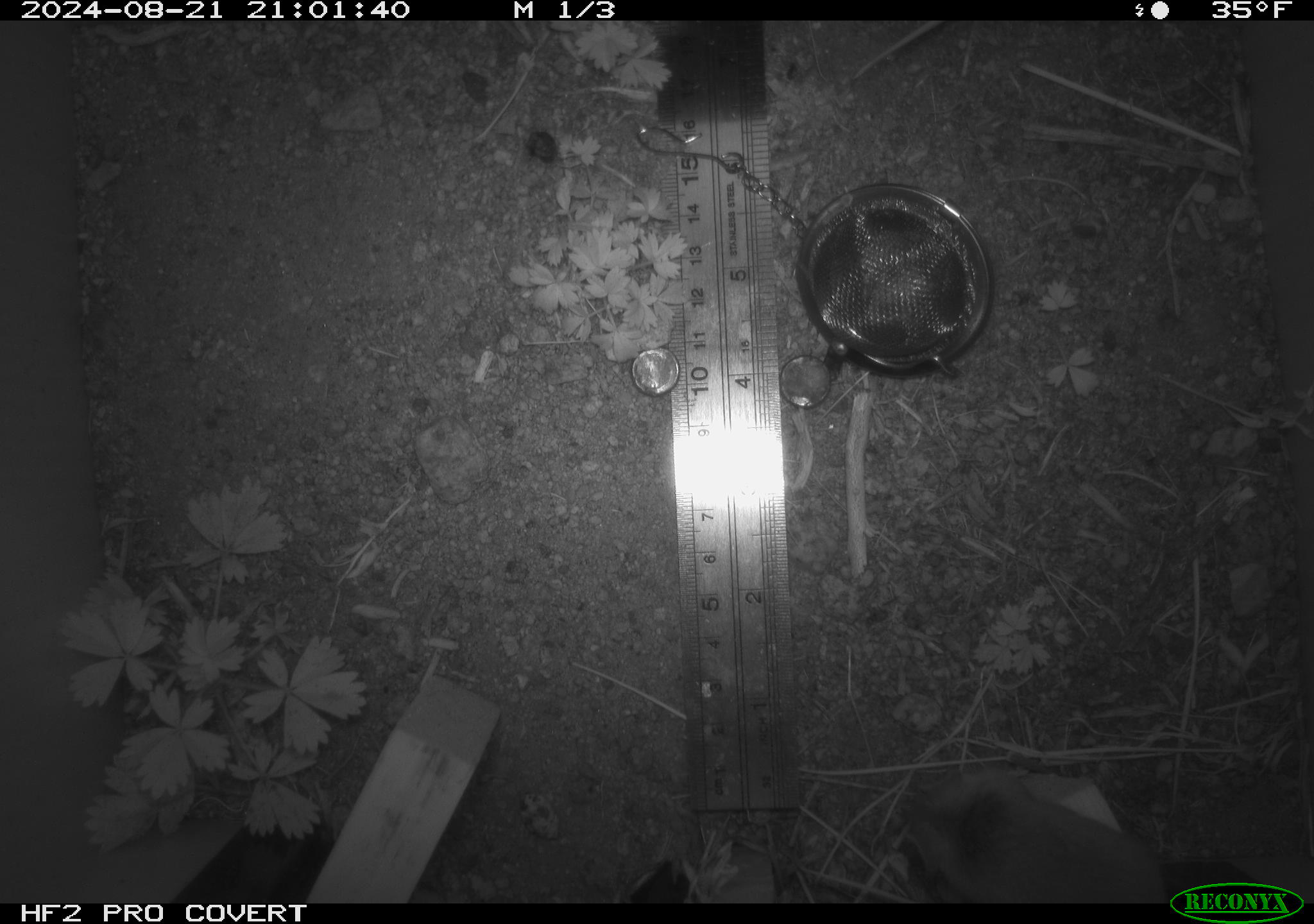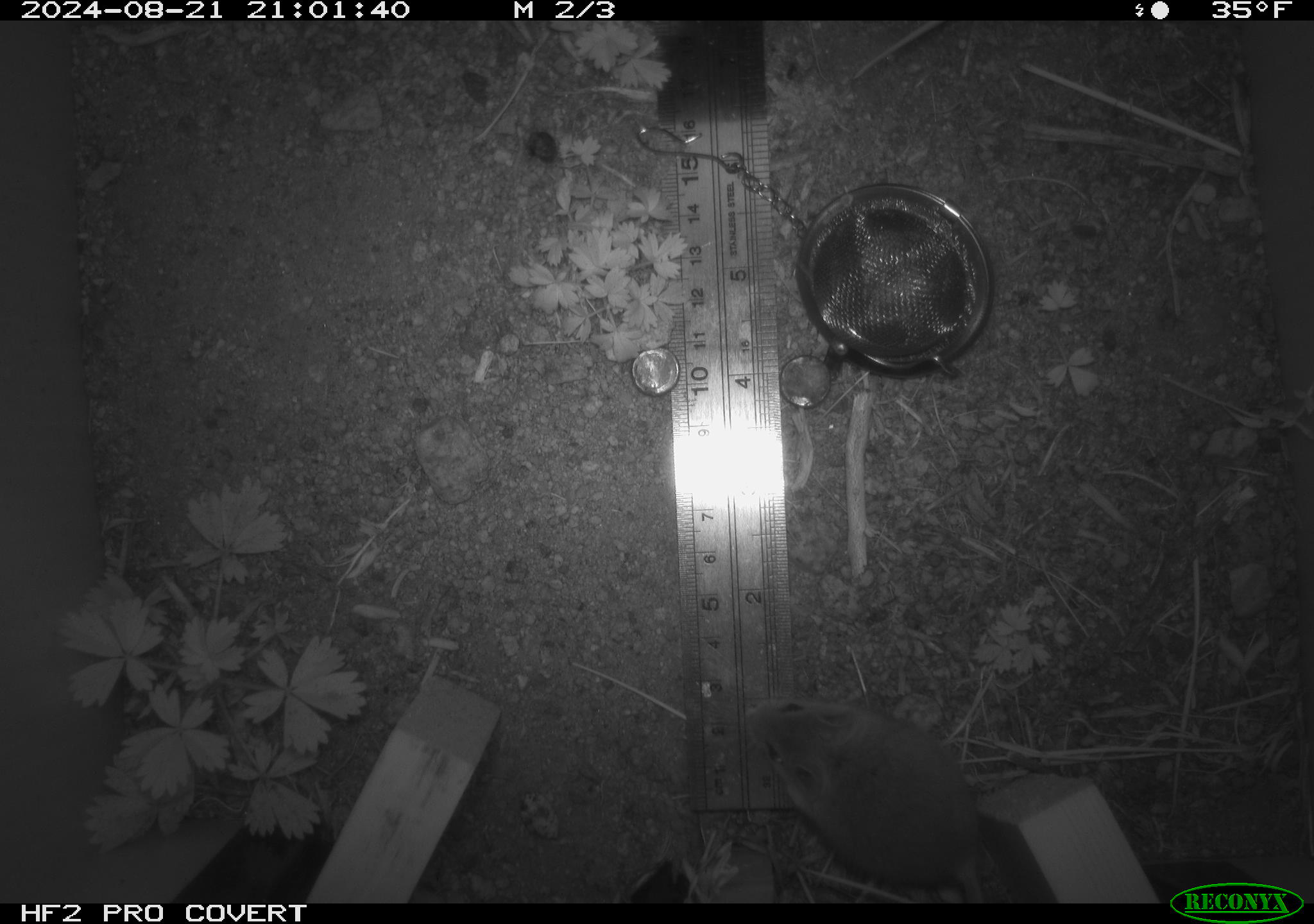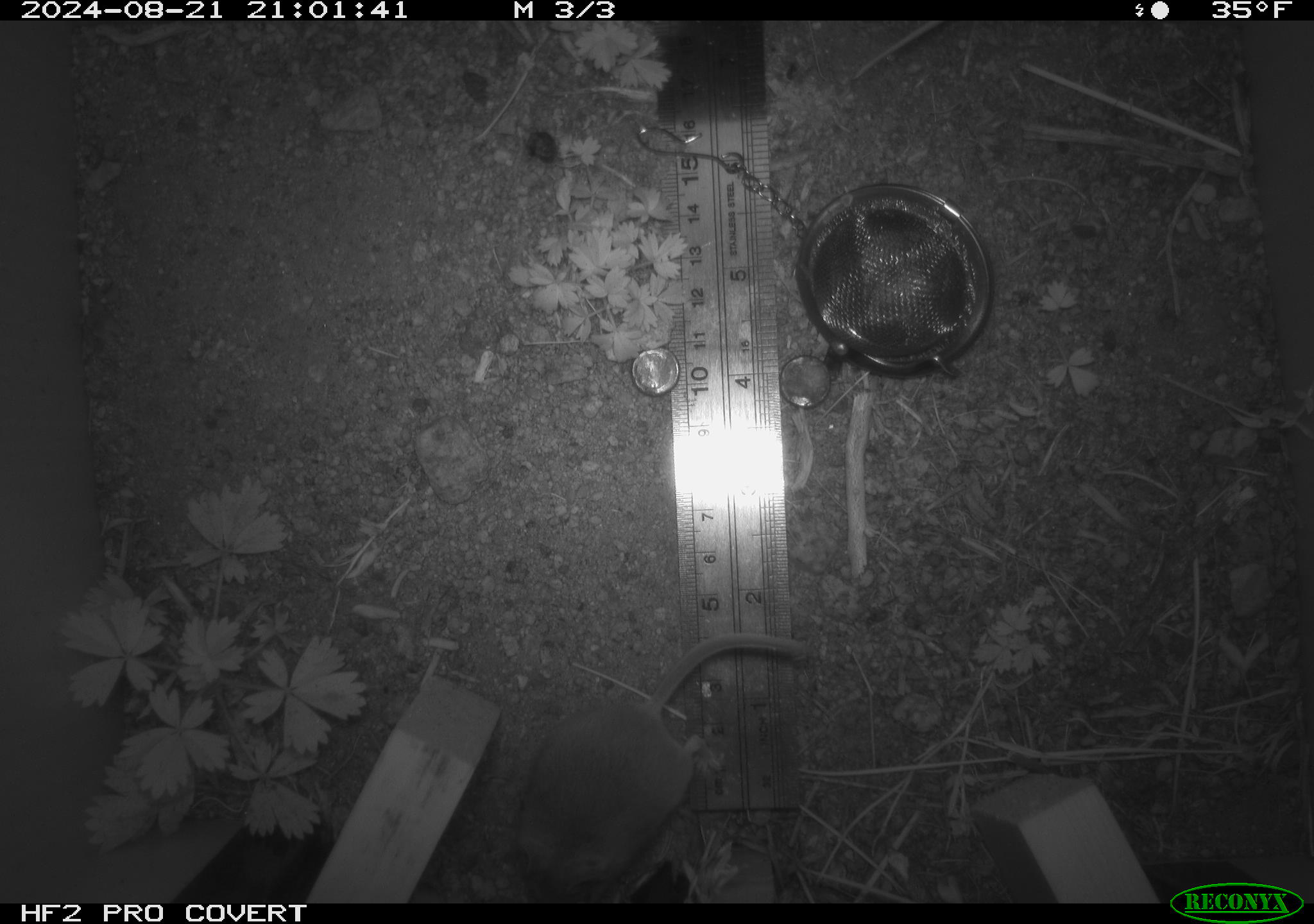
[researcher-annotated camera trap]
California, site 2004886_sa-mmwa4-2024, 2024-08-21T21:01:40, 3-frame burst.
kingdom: Animalia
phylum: Chordata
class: Mammalia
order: Rodentia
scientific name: Rodentia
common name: mouse species